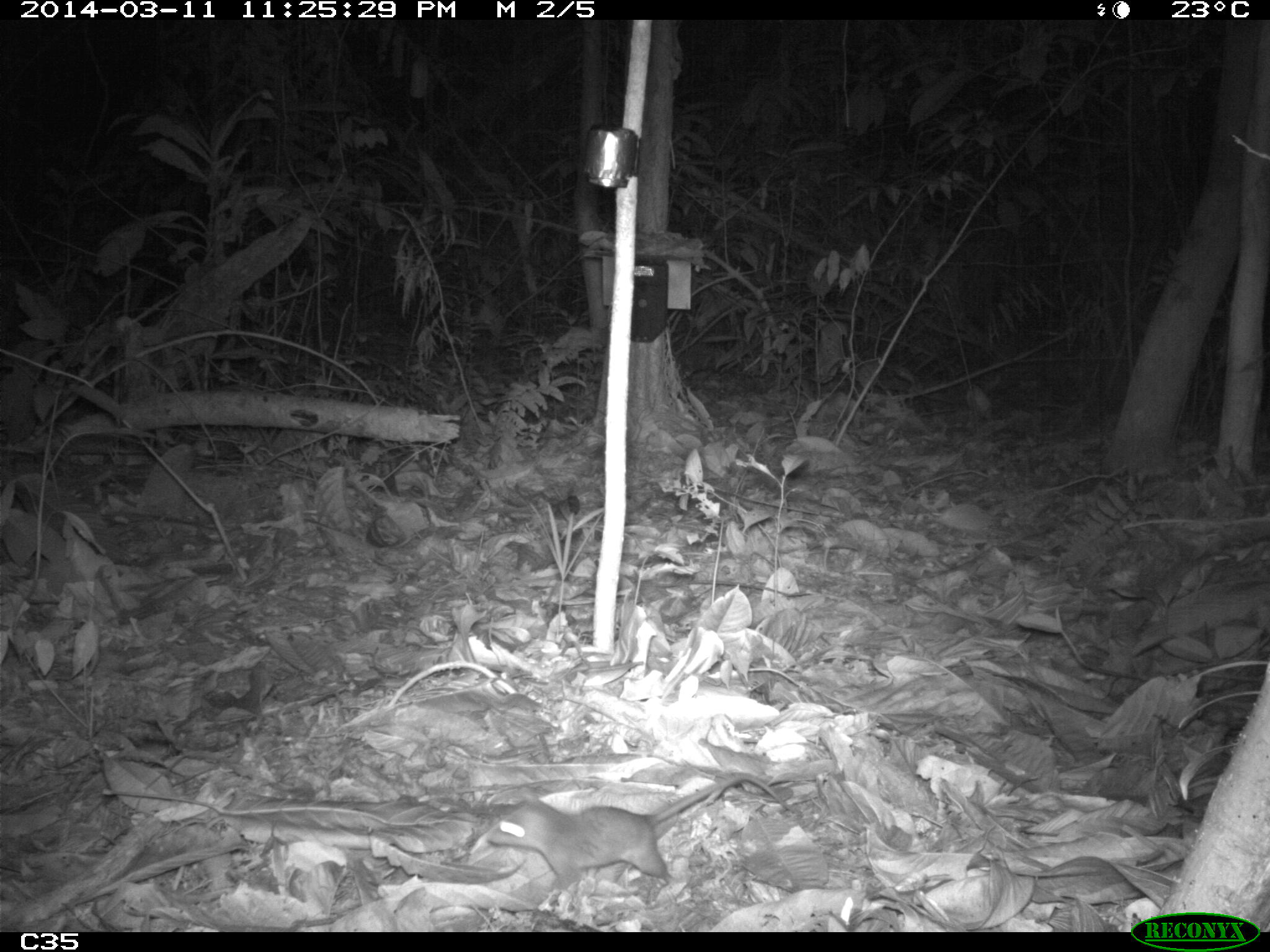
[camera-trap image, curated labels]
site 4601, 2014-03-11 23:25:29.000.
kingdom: Animalia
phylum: Chordata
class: Mammalia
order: Rodentia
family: Muridae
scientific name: Muridae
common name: mice, rats, and gerbils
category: unknown mouse or rat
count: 1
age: adult